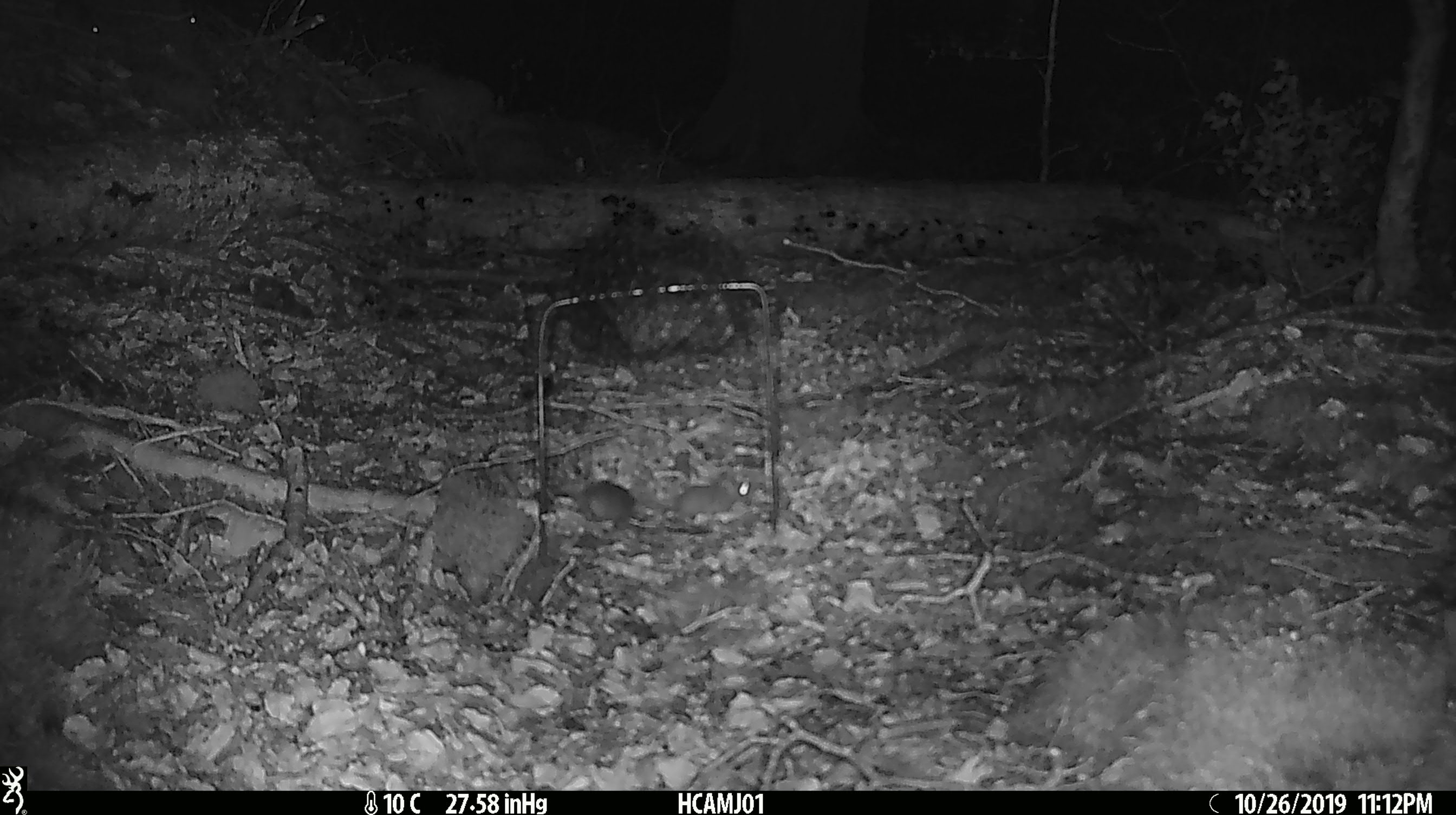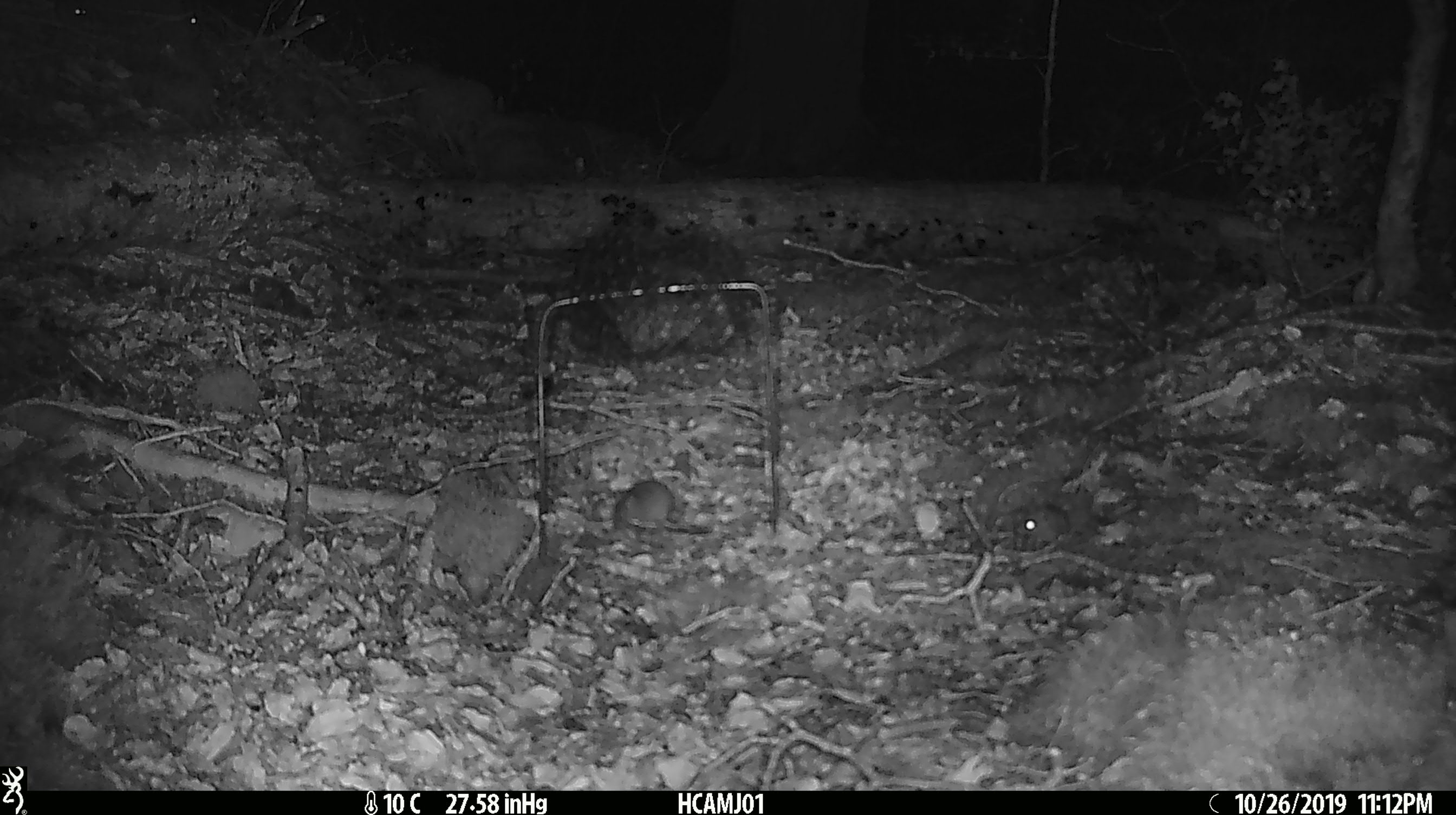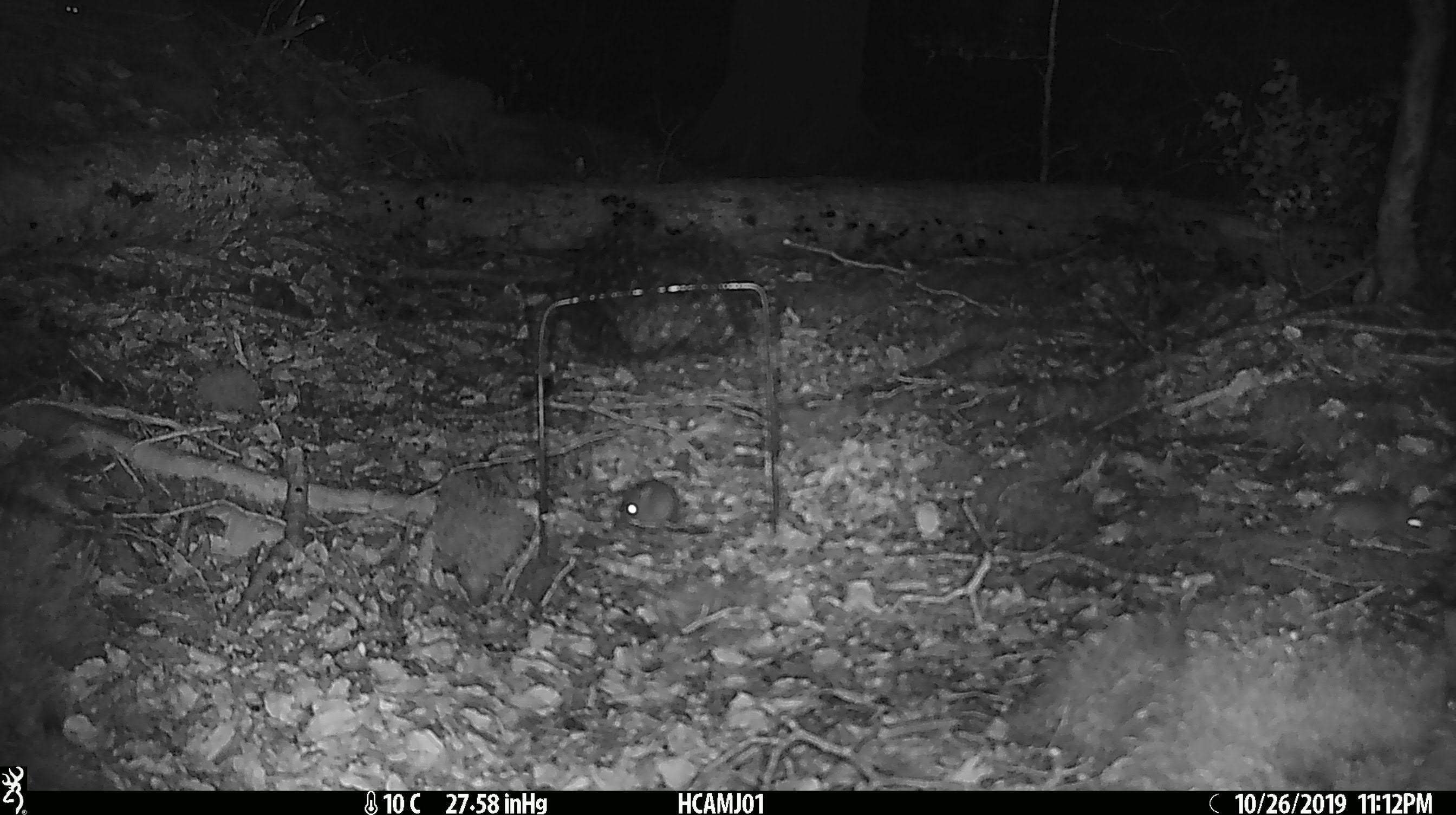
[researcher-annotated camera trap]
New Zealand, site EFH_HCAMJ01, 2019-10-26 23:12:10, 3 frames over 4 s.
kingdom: Animalia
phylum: Chordata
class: Mammalia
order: Rodentia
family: Muridae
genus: Mus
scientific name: Mus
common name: mouse